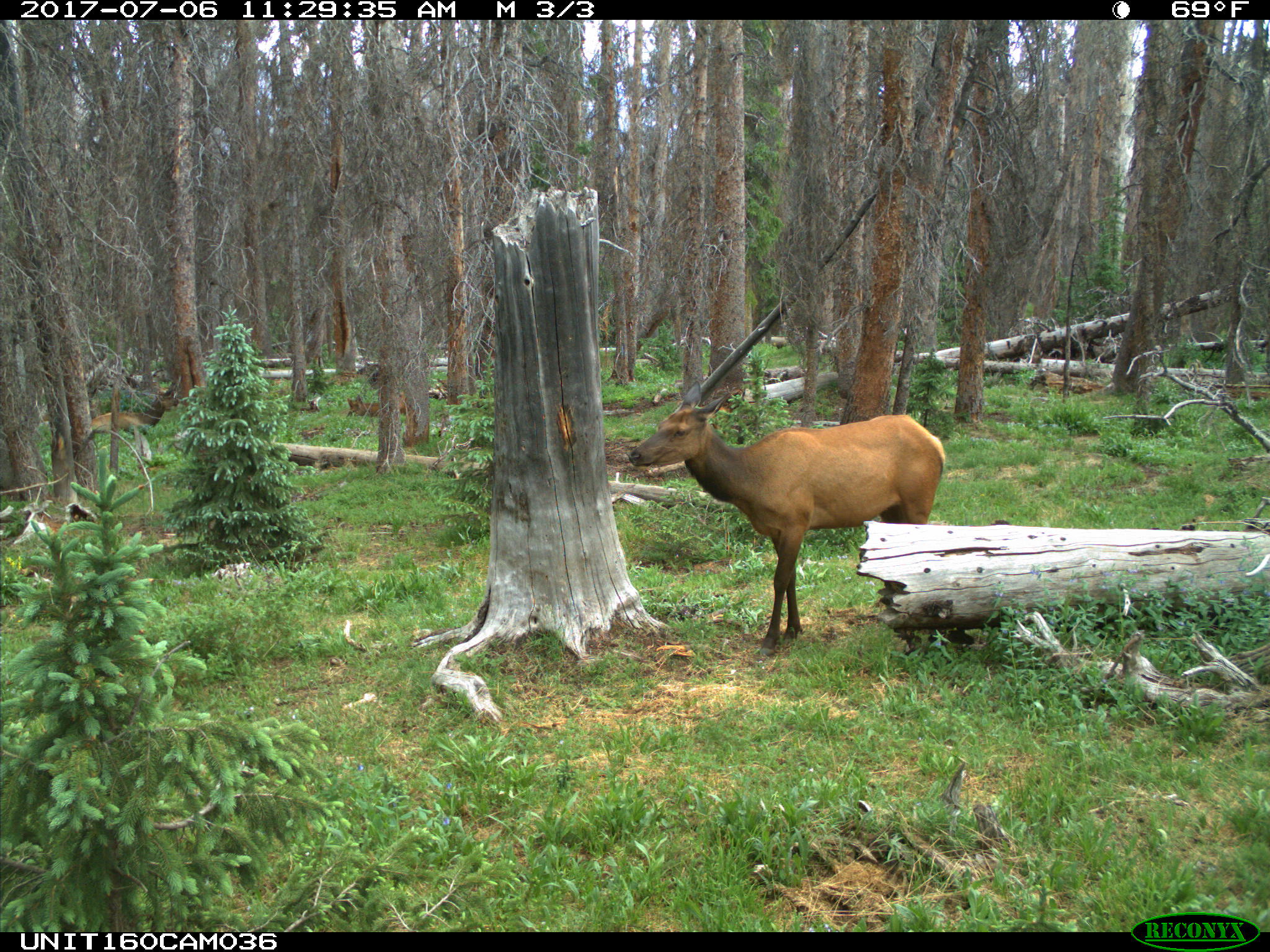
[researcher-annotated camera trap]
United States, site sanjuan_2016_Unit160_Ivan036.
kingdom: Animalia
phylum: Chordata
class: Mammalia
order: Artiodactyla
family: Cervidae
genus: Cervus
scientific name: Cervus elaphus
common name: red deer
Cervus elaphus (red deer).